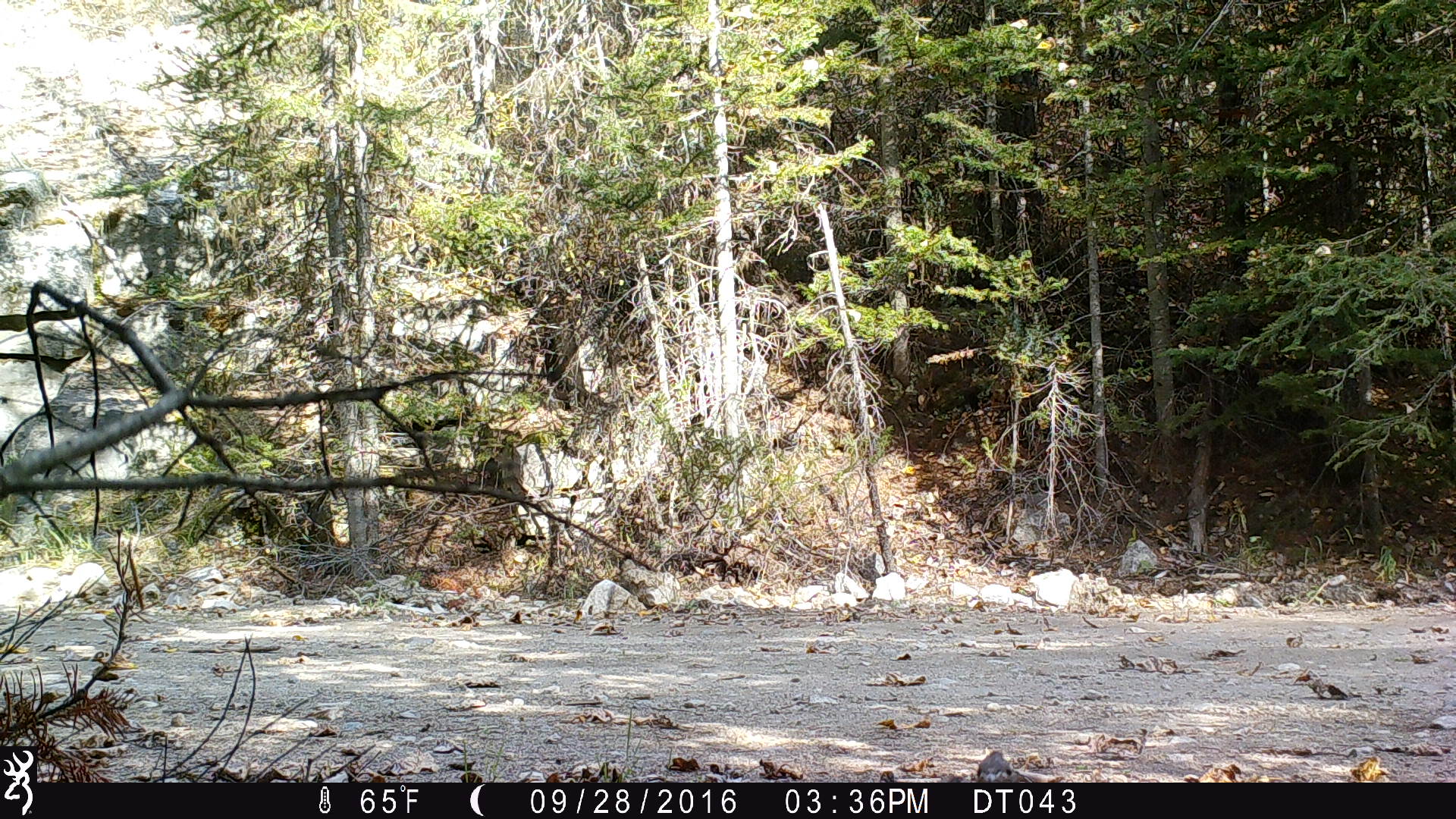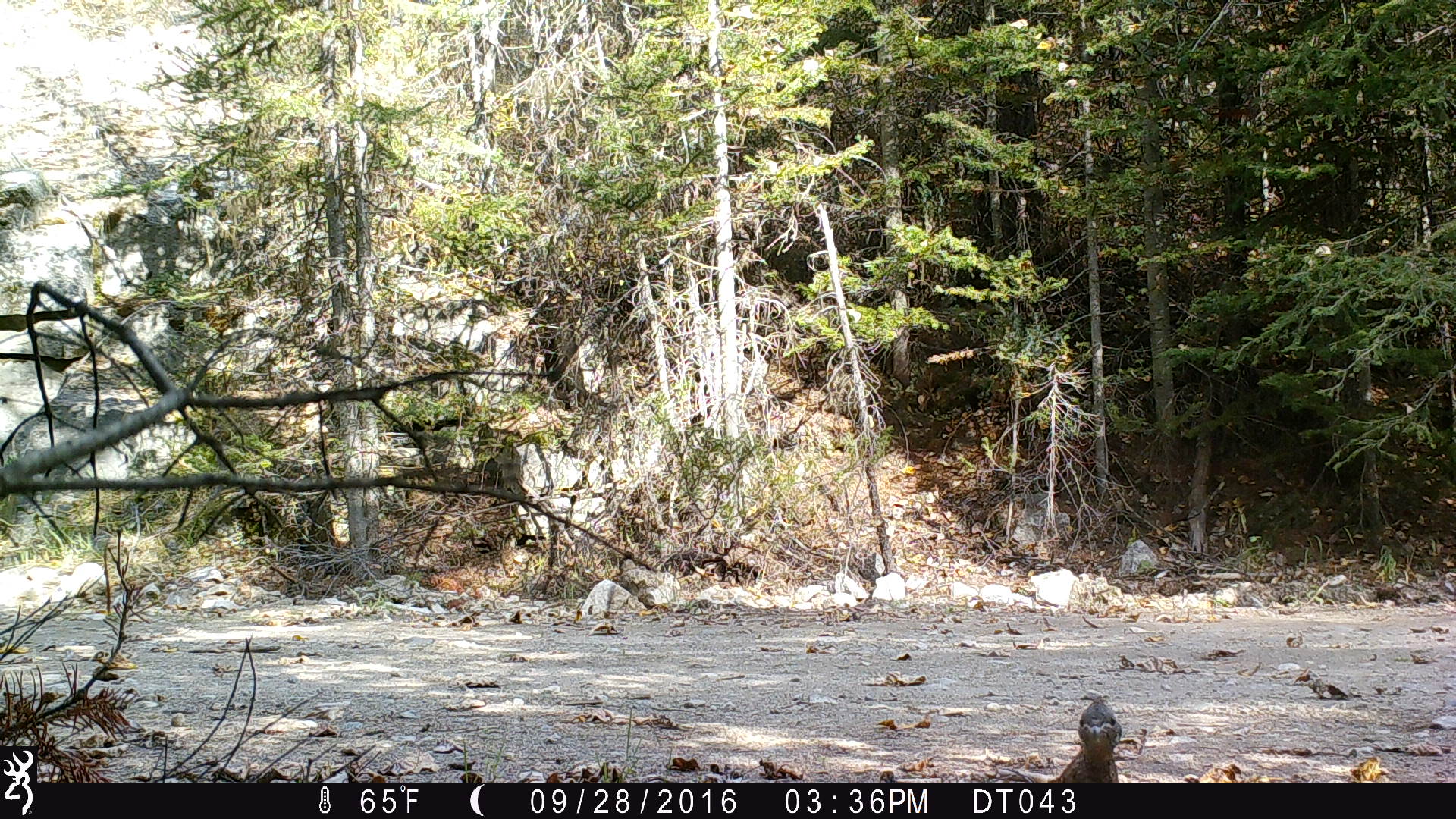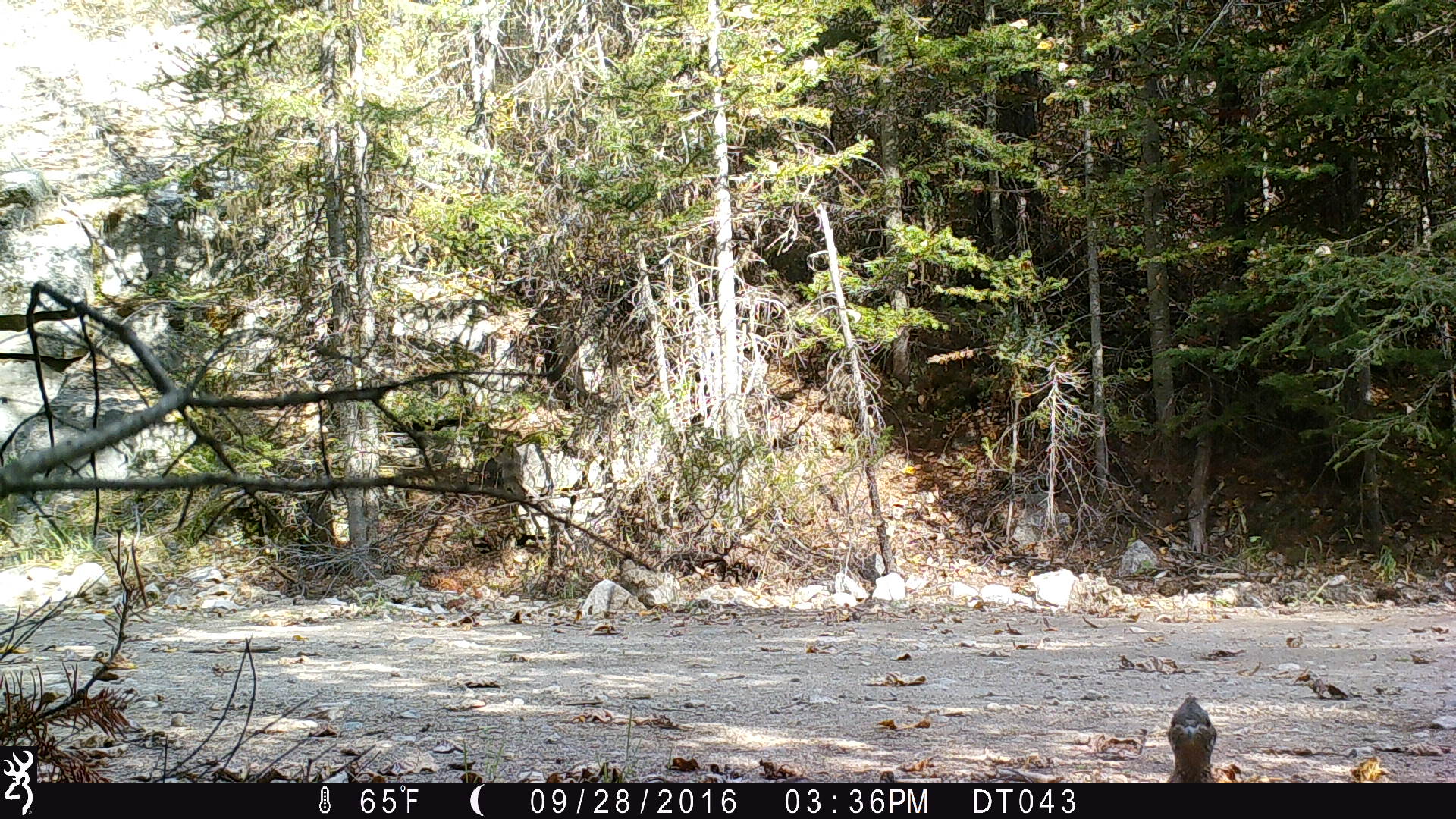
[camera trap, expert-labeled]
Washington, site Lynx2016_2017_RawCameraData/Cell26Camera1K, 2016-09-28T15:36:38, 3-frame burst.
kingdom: Animalia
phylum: Chordata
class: Aves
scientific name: Aves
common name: birds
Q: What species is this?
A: Aves (birds).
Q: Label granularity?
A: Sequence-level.